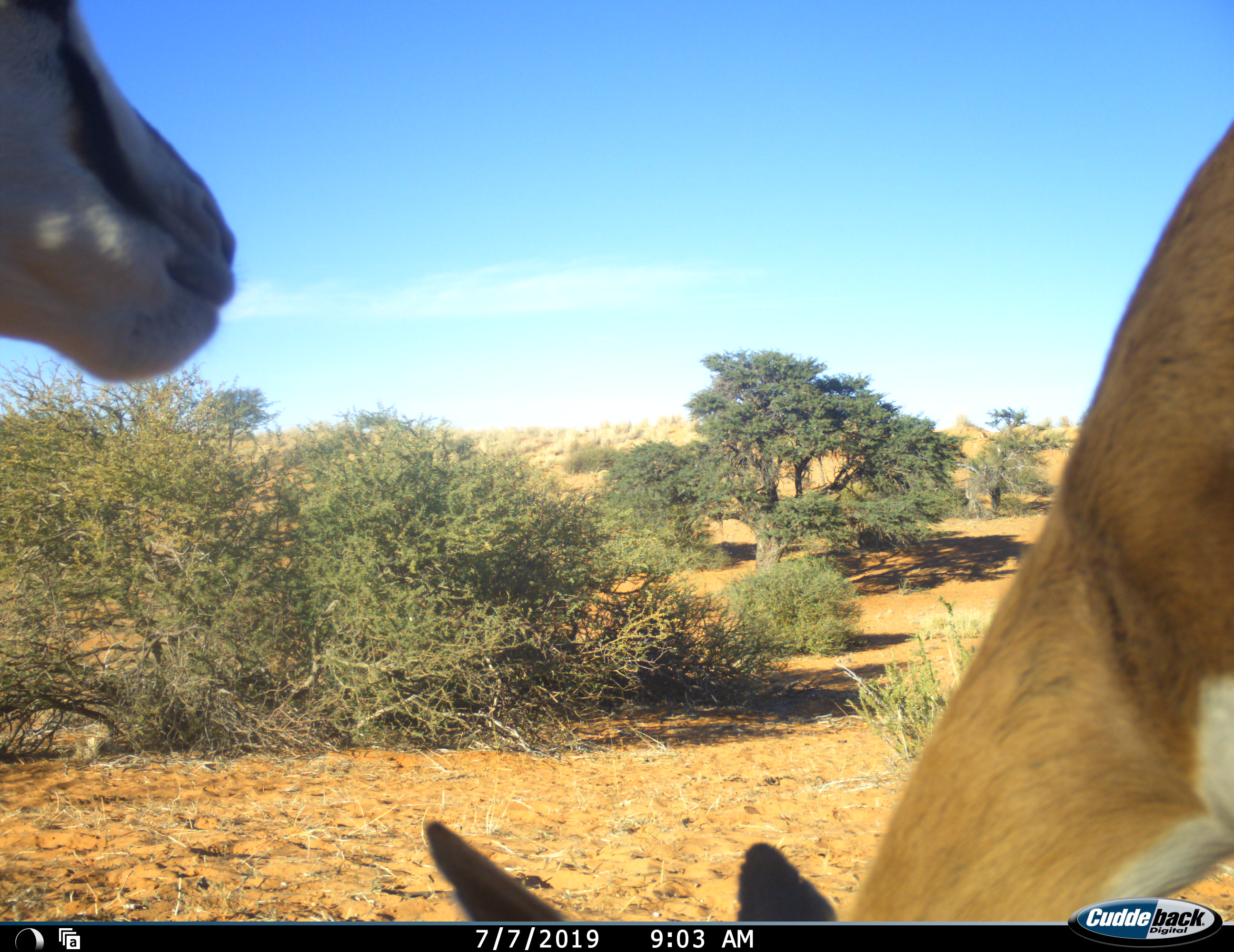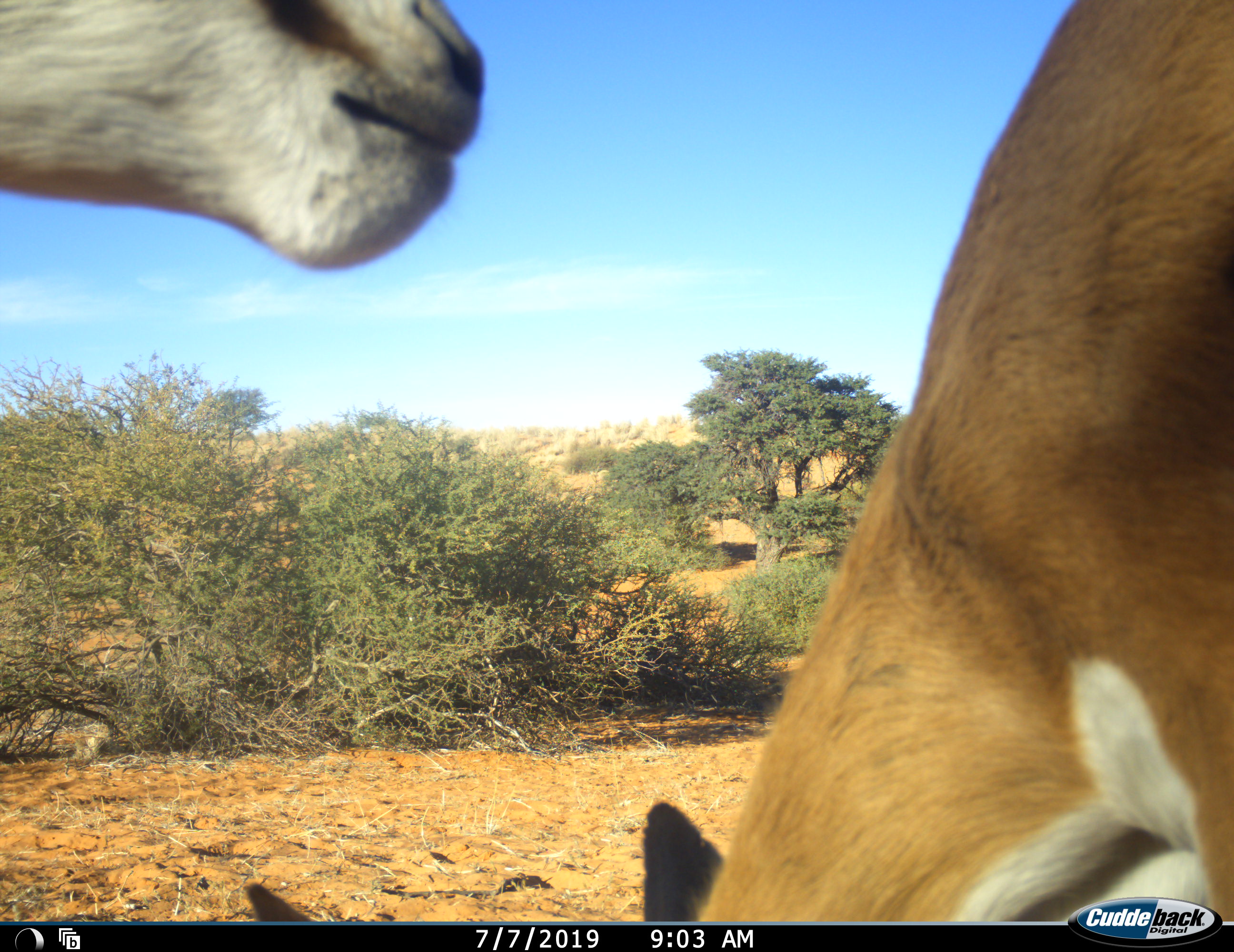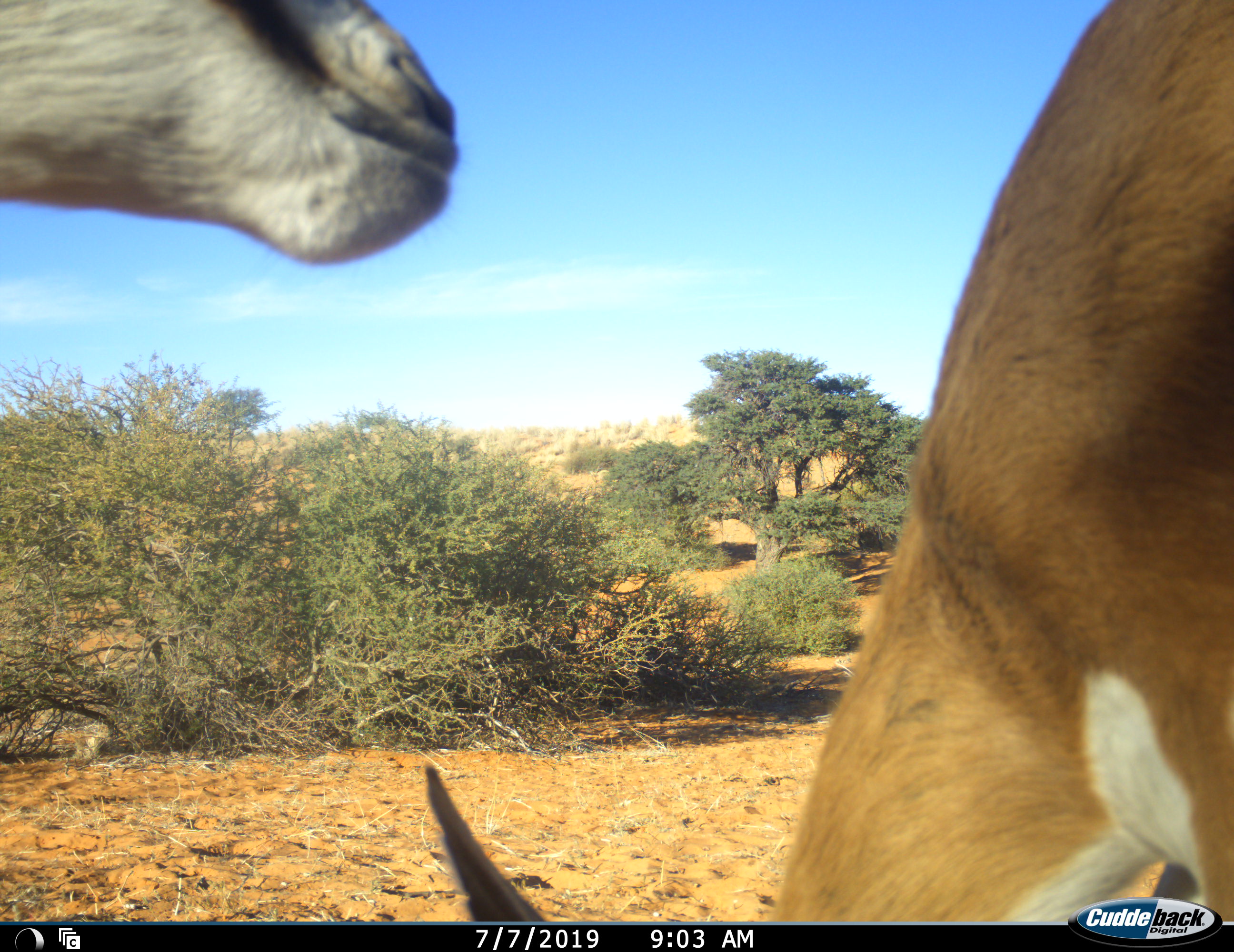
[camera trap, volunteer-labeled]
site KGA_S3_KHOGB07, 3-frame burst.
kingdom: Animalia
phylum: Chordata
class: Mammalia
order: Artiodactyla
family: Bovidae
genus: Antidorcas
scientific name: Antidorcas marsupialis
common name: springbok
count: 2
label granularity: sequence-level